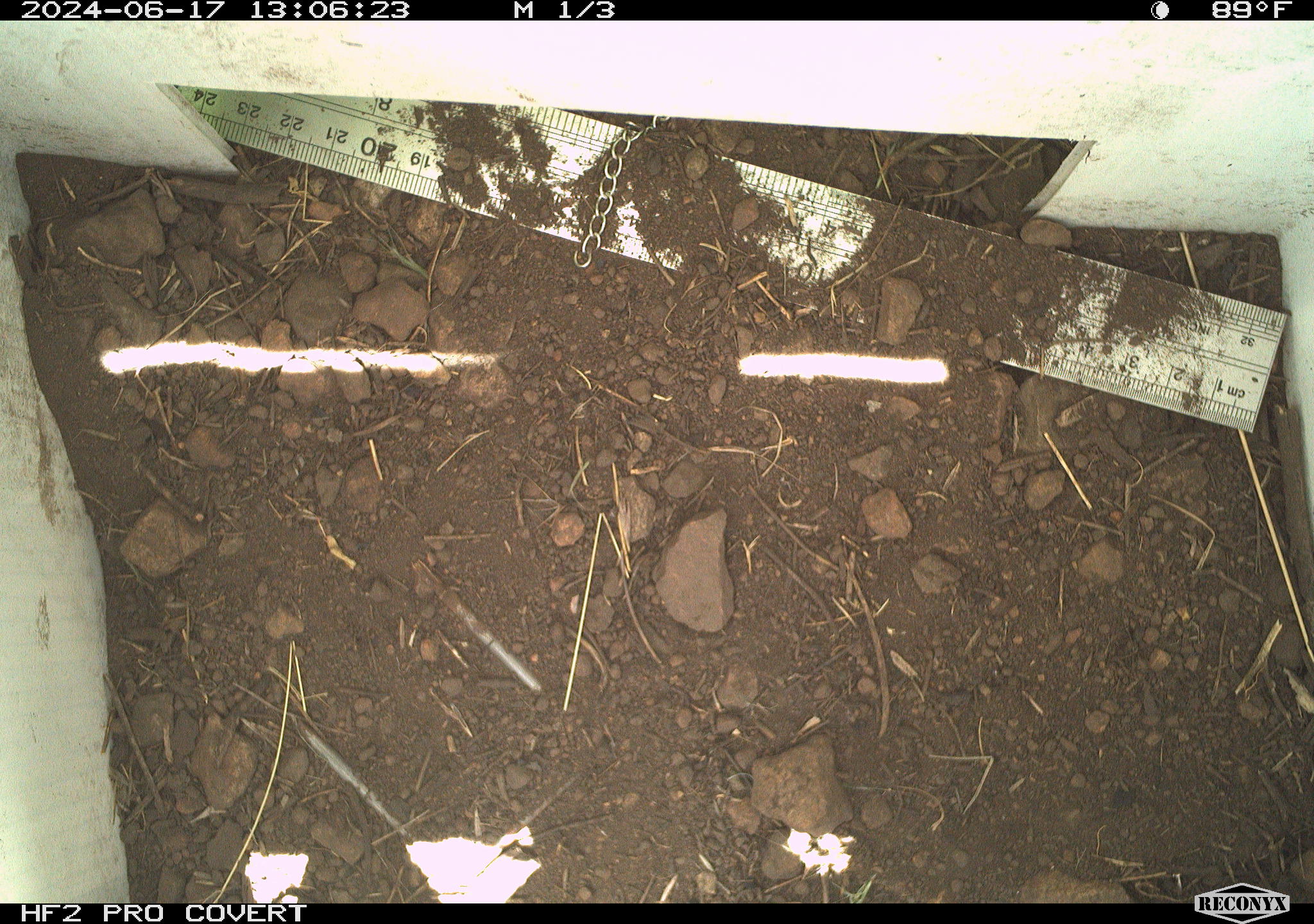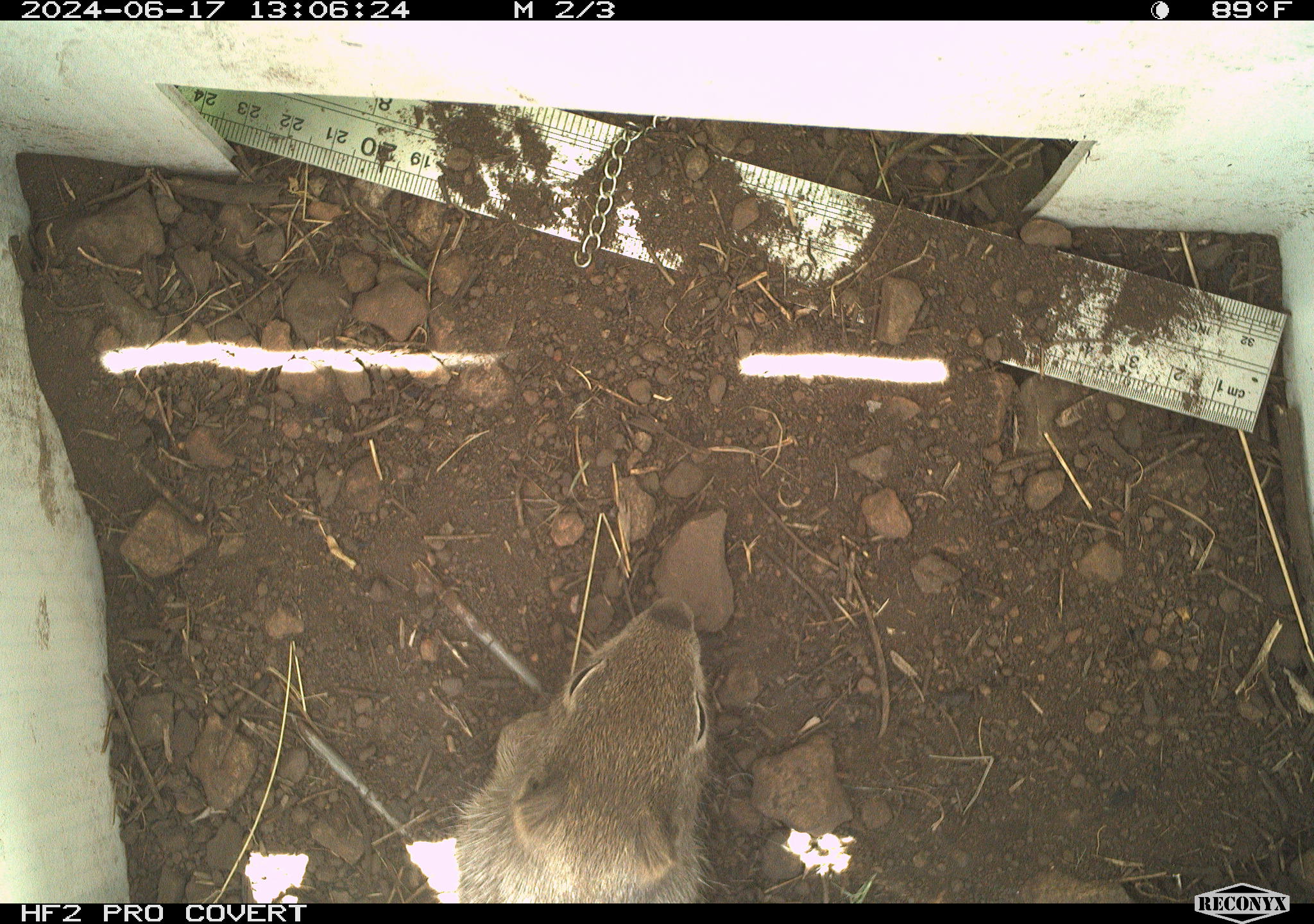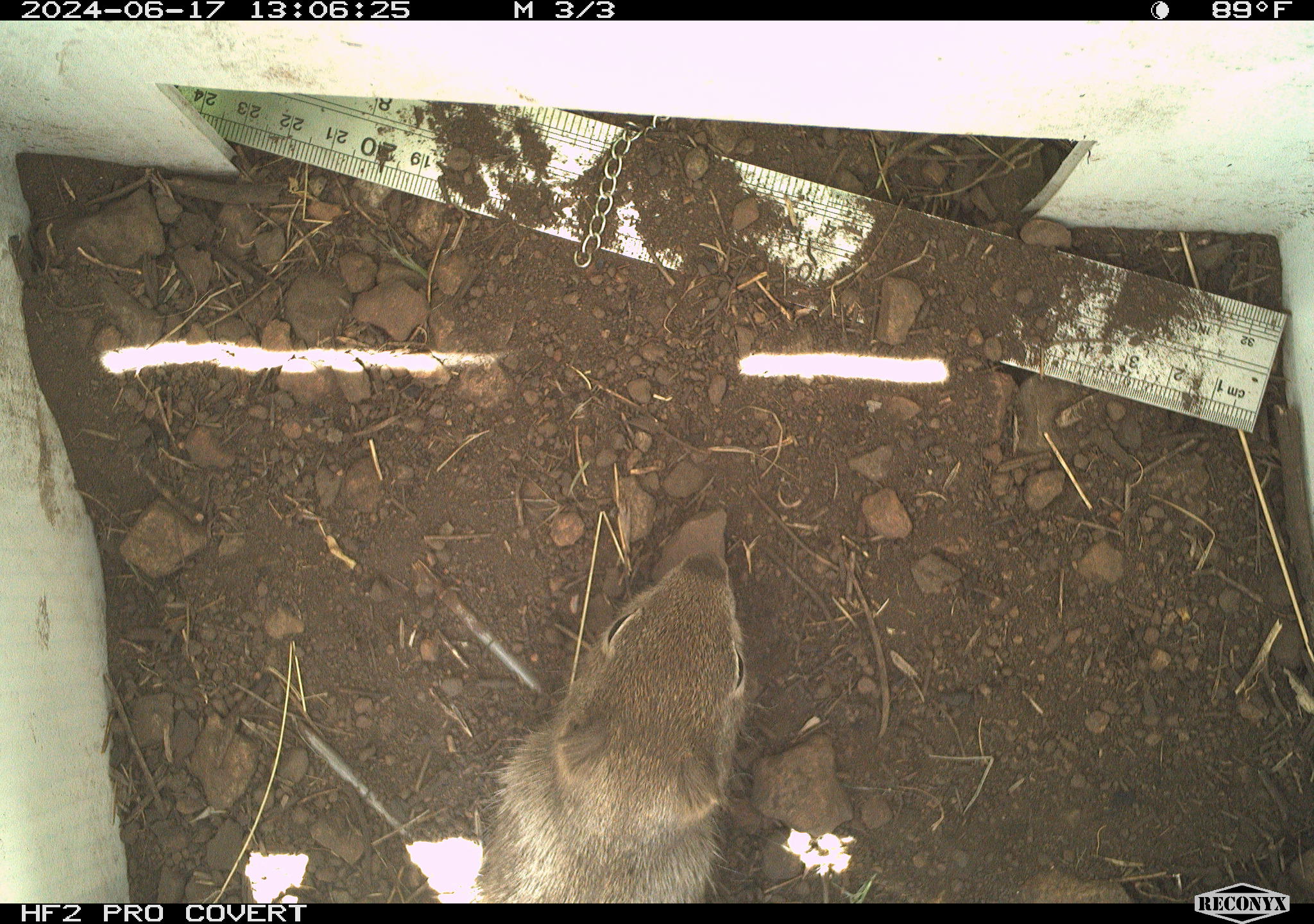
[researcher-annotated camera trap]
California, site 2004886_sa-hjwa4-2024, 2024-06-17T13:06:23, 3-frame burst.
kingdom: Animalia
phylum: Chordata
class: Mammalia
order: Rodentia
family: Sciuridae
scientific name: Sciuridae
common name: squirrels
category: sciuridae family